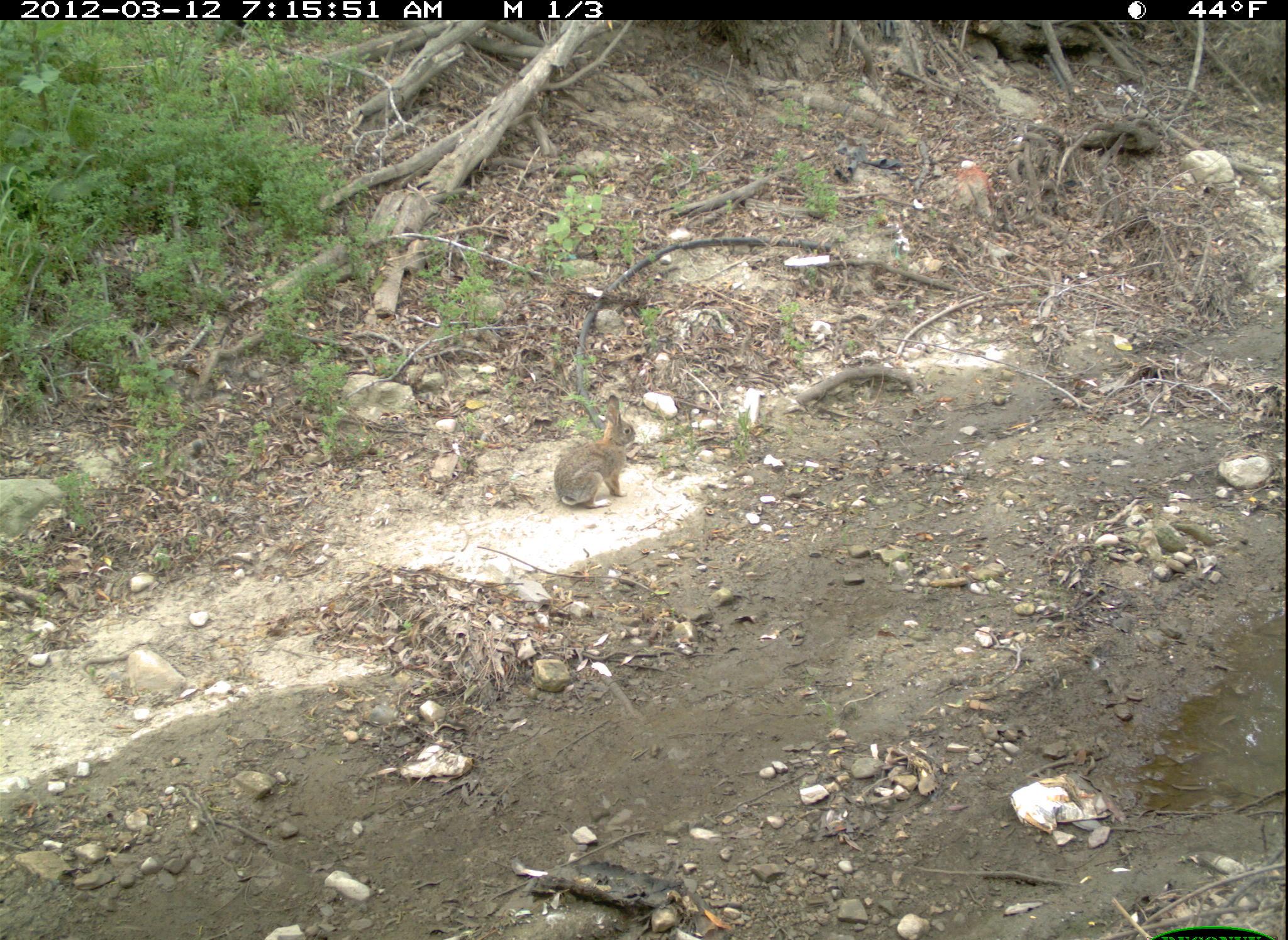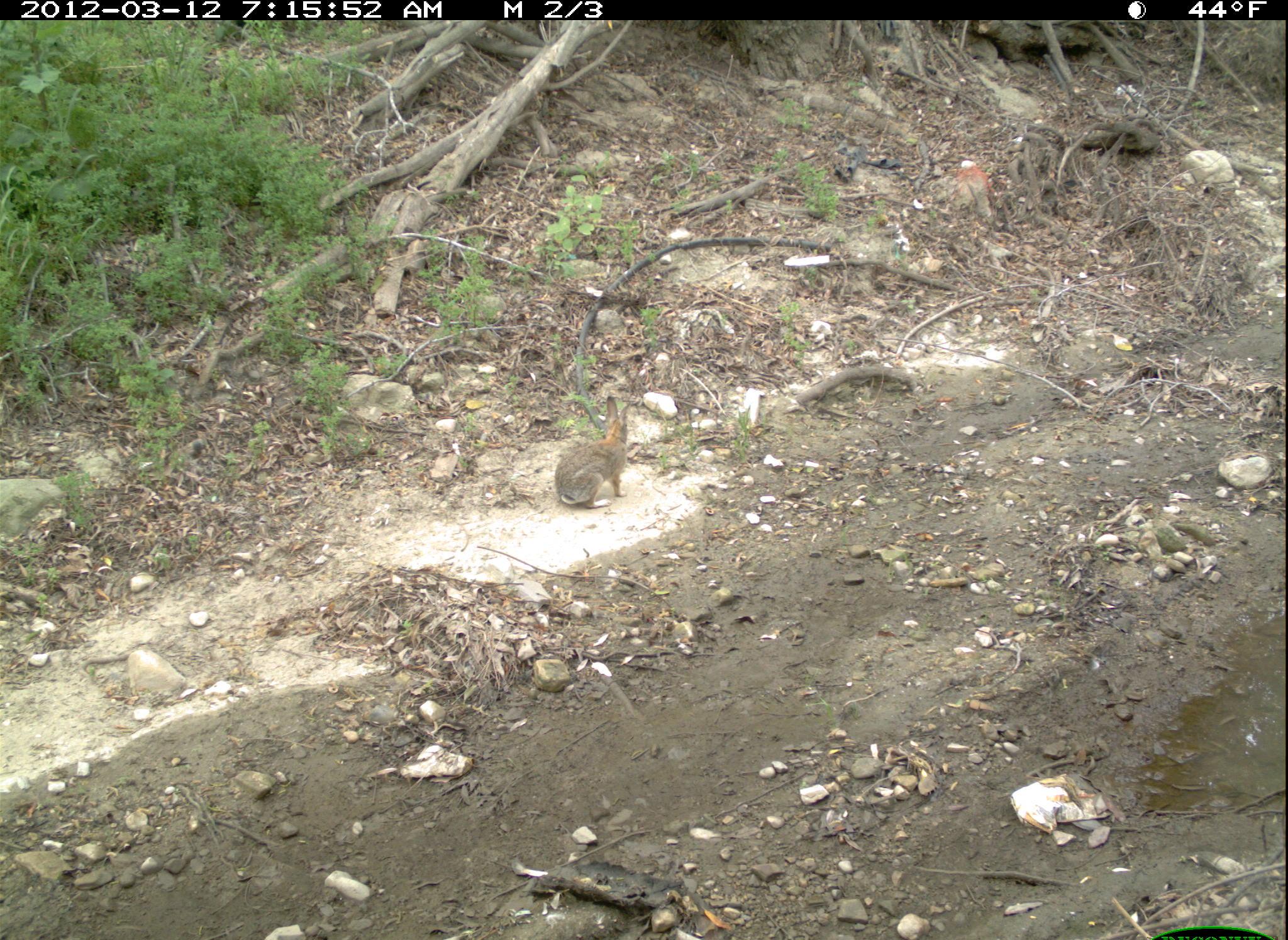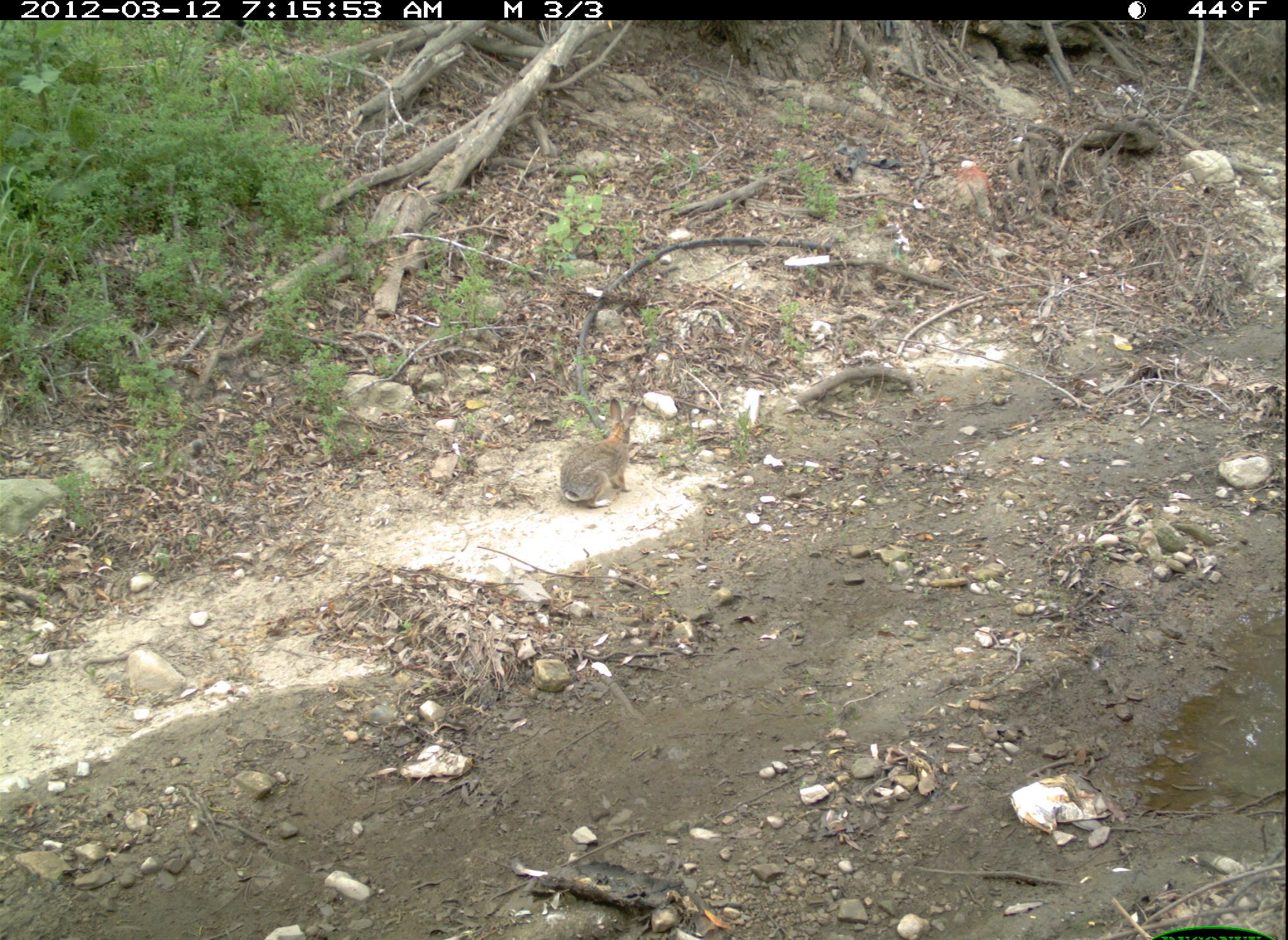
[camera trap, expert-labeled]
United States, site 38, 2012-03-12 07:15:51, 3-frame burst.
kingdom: Animalia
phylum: Chordata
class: Mammalia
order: Lagomorpha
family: Leporidae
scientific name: Leporidae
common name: rabbits and hares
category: rabbit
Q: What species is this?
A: Rabbit (rabbits and hares) (Leporidae).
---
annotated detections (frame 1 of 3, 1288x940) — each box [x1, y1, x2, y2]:
rabbit: [549, 387, 642, 515]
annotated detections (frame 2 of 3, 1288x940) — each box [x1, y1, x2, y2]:
rabbit: [543, 387, 649, 517]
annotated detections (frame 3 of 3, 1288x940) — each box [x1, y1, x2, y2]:
rabbit: [552, 393, 644, 520]